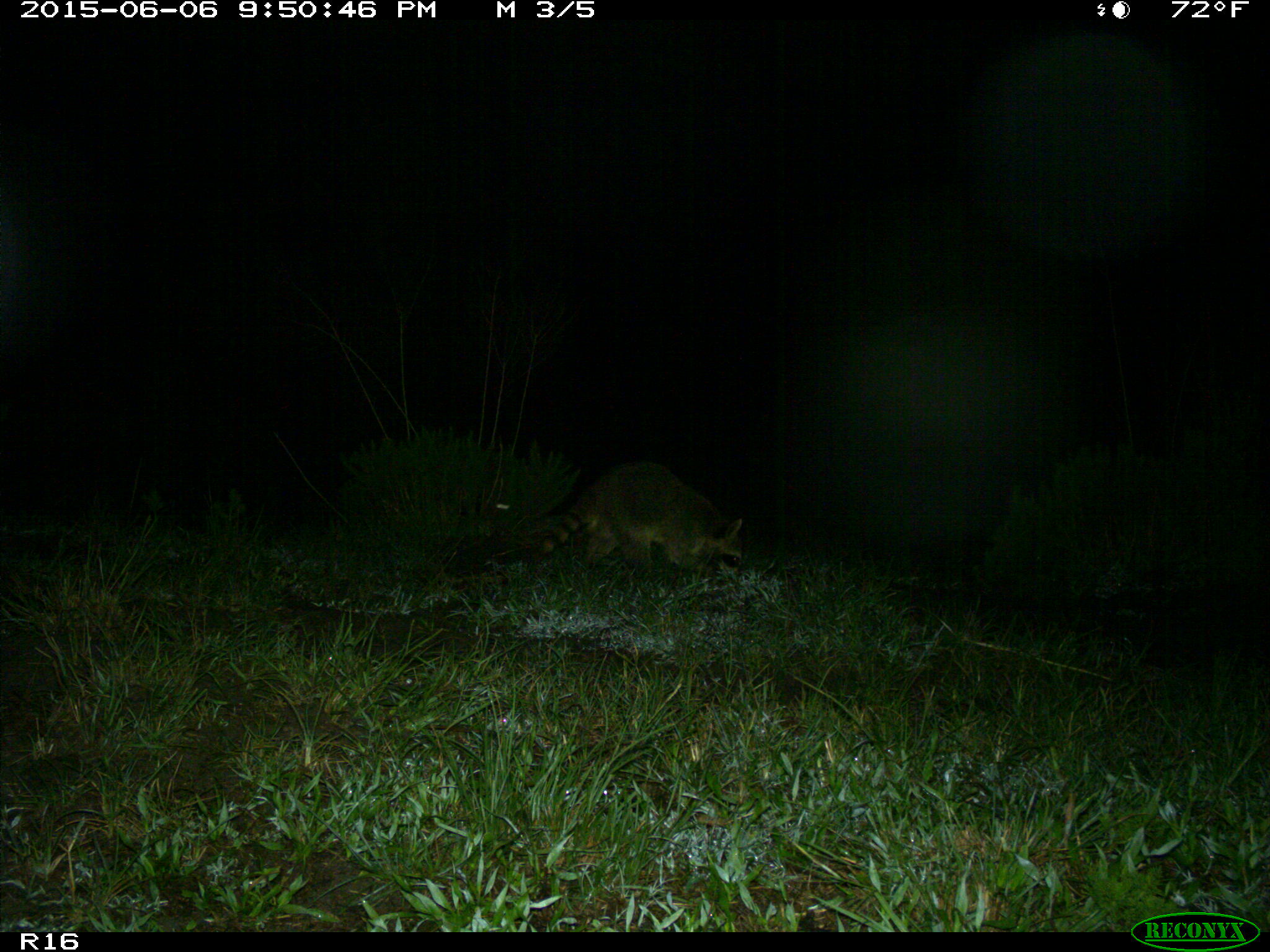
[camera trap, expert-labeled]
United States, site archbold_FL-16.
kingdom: Animalia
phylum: Chordata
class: Mammalia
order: Carnivora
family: Procyonidae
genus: Procyon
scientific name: Procyon lotor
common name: common raccoon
Procyon lotor (common raccoon).